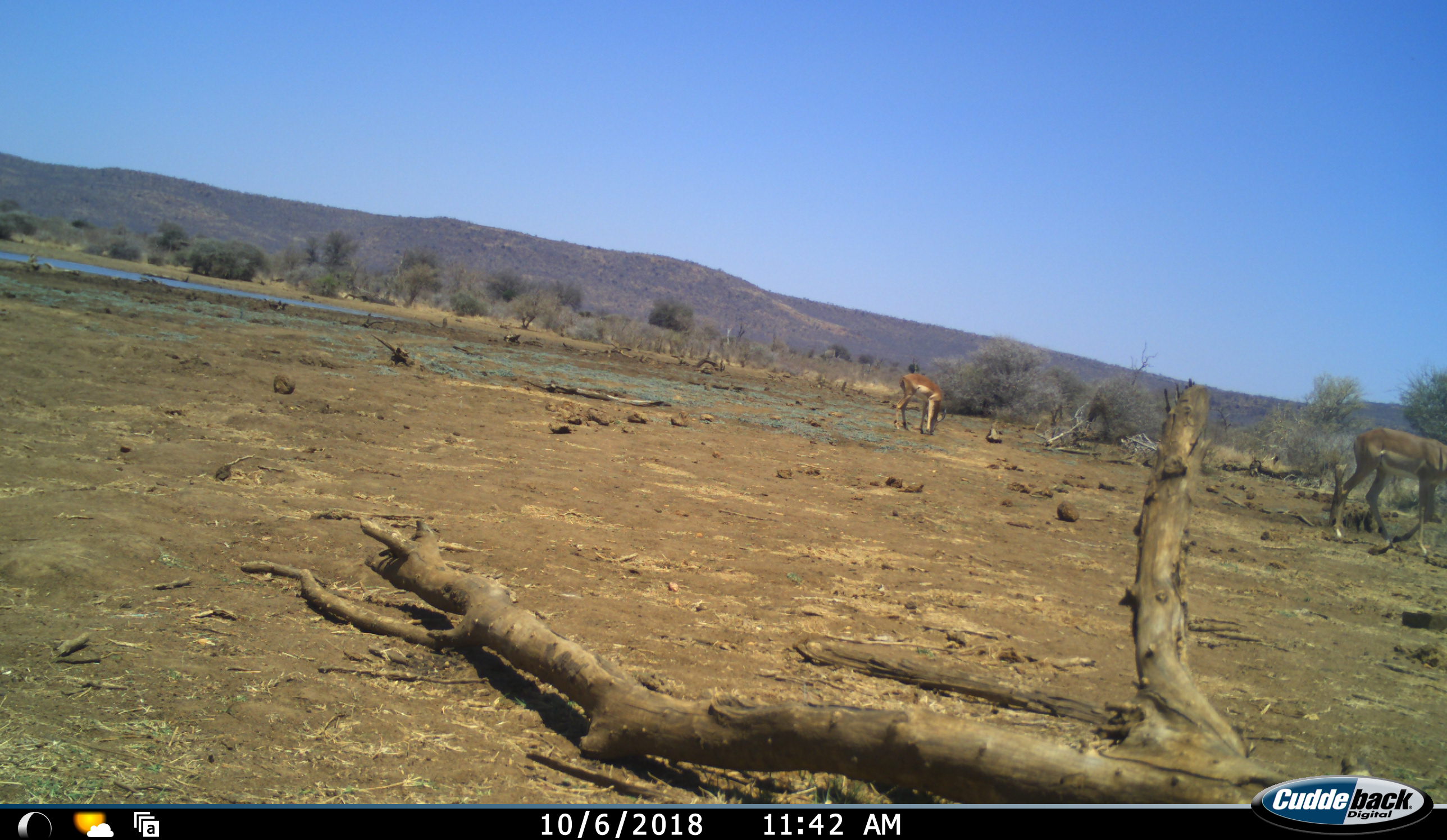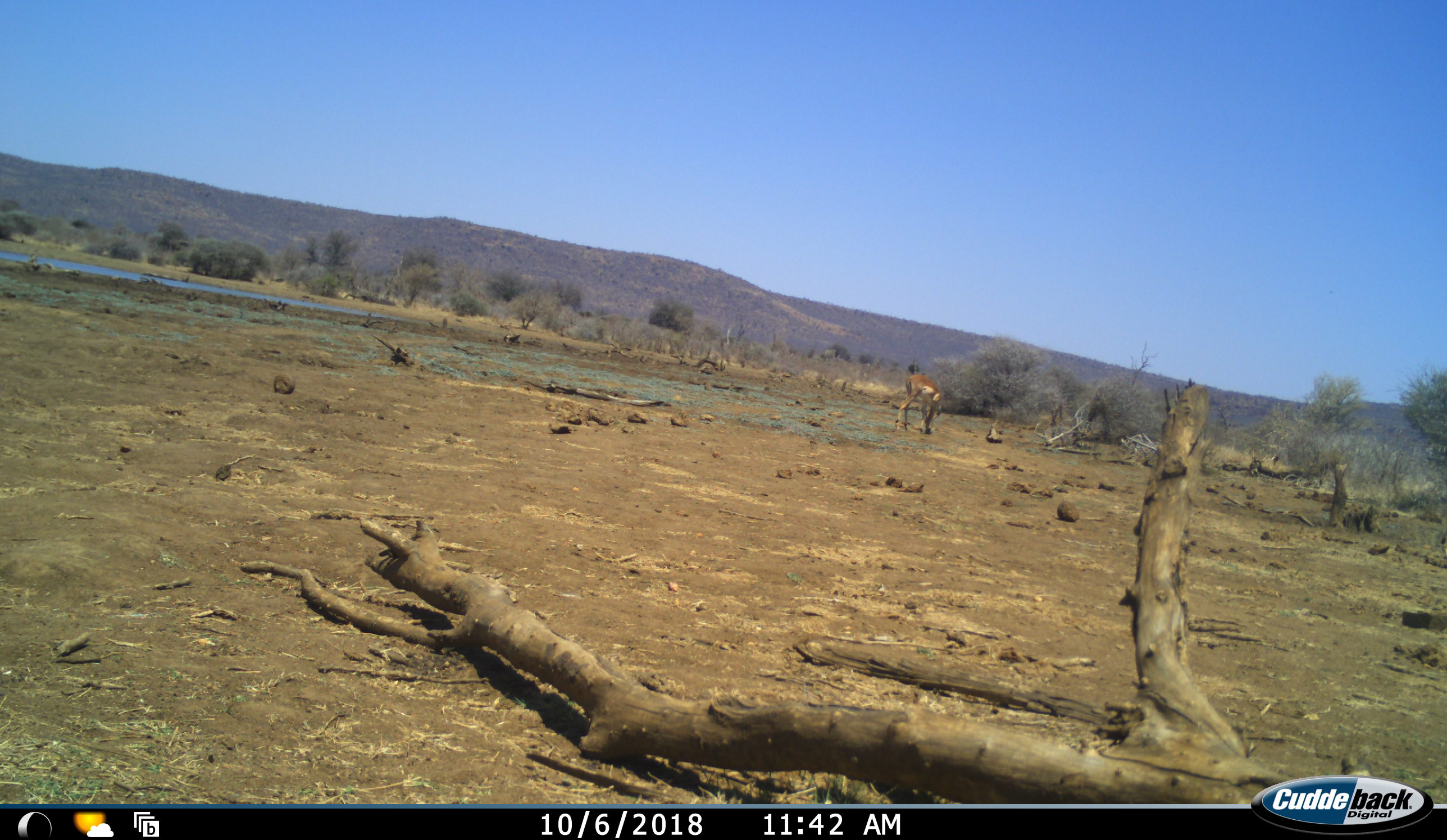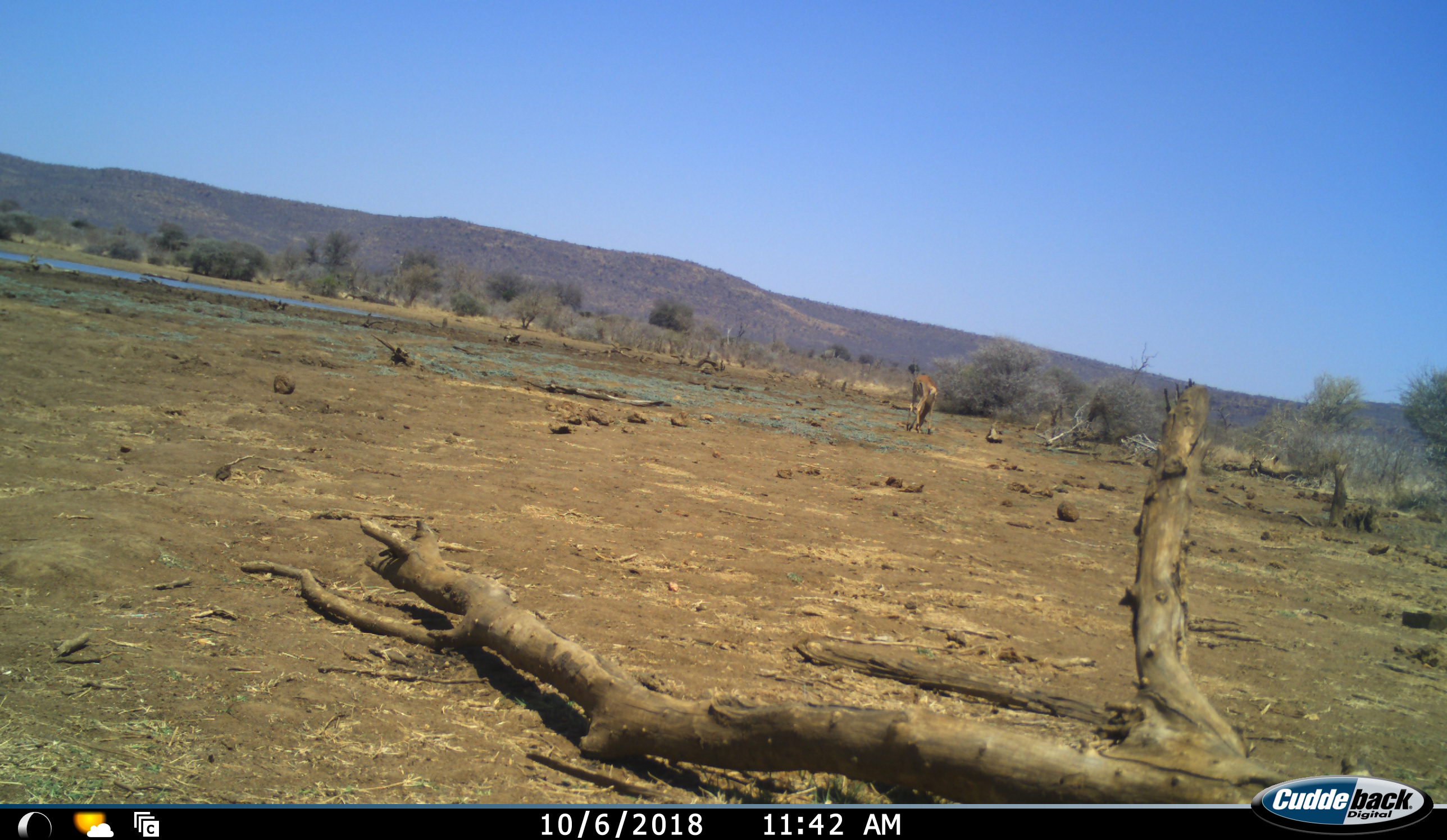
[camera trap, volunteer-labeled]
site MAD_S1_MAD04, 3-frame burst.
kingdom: Animalia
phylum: Chordata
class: Mammalia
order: Artiodactyla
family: Bovidae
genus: Aepyceros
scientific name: Aepyceros melampus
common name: impala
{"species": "impala (Aepyceros melampus)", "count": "2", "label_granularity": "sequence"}